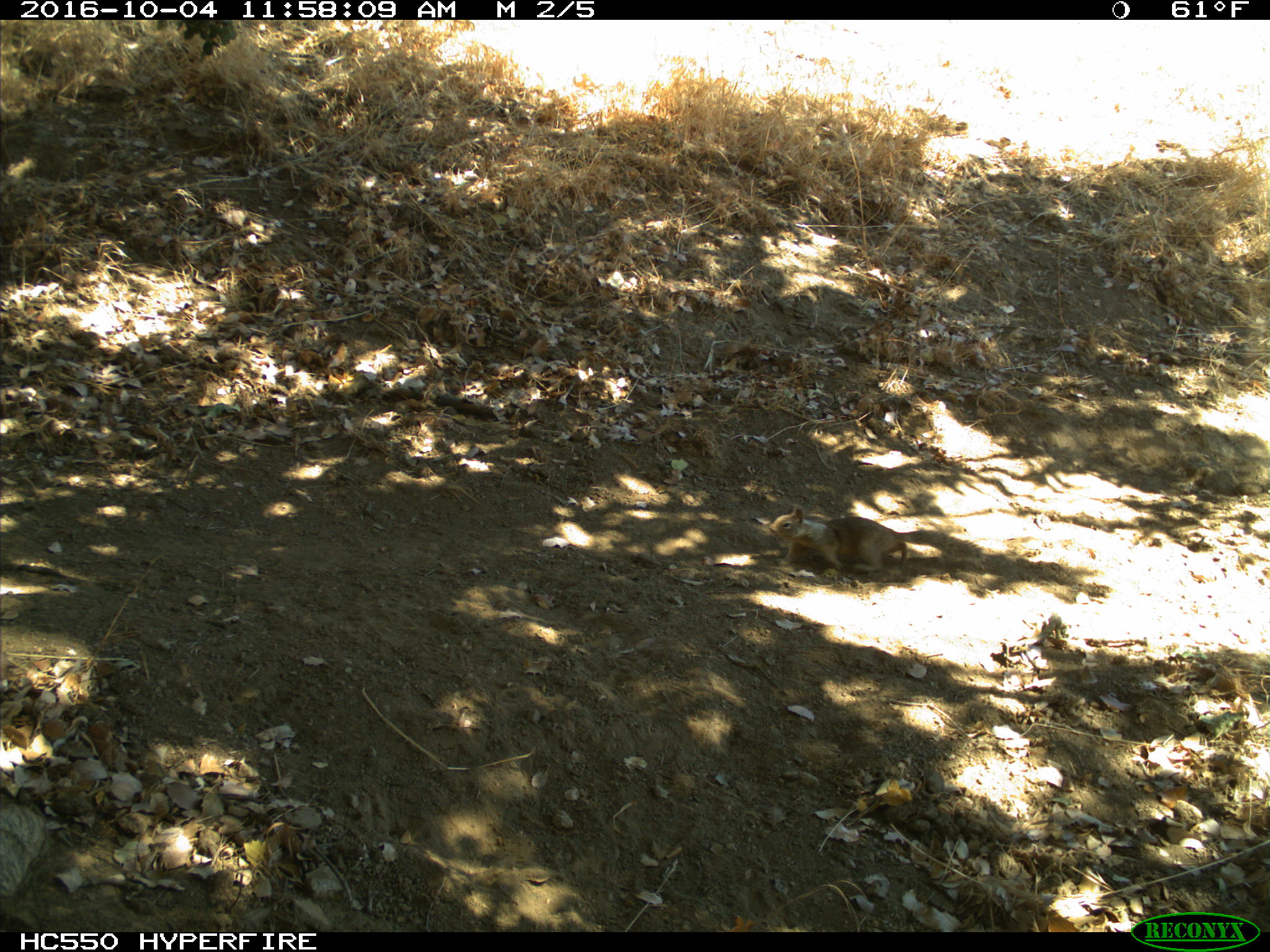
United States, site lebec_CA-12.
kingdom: Animalia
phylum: Chordata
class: Mammalia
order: Rodentia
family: Sciuridae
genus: Otospermophilus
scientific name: Otospermophilus beecheyi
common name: california ground squirrel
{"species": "Otospermophilus beecheyi (california ground squirrel)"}